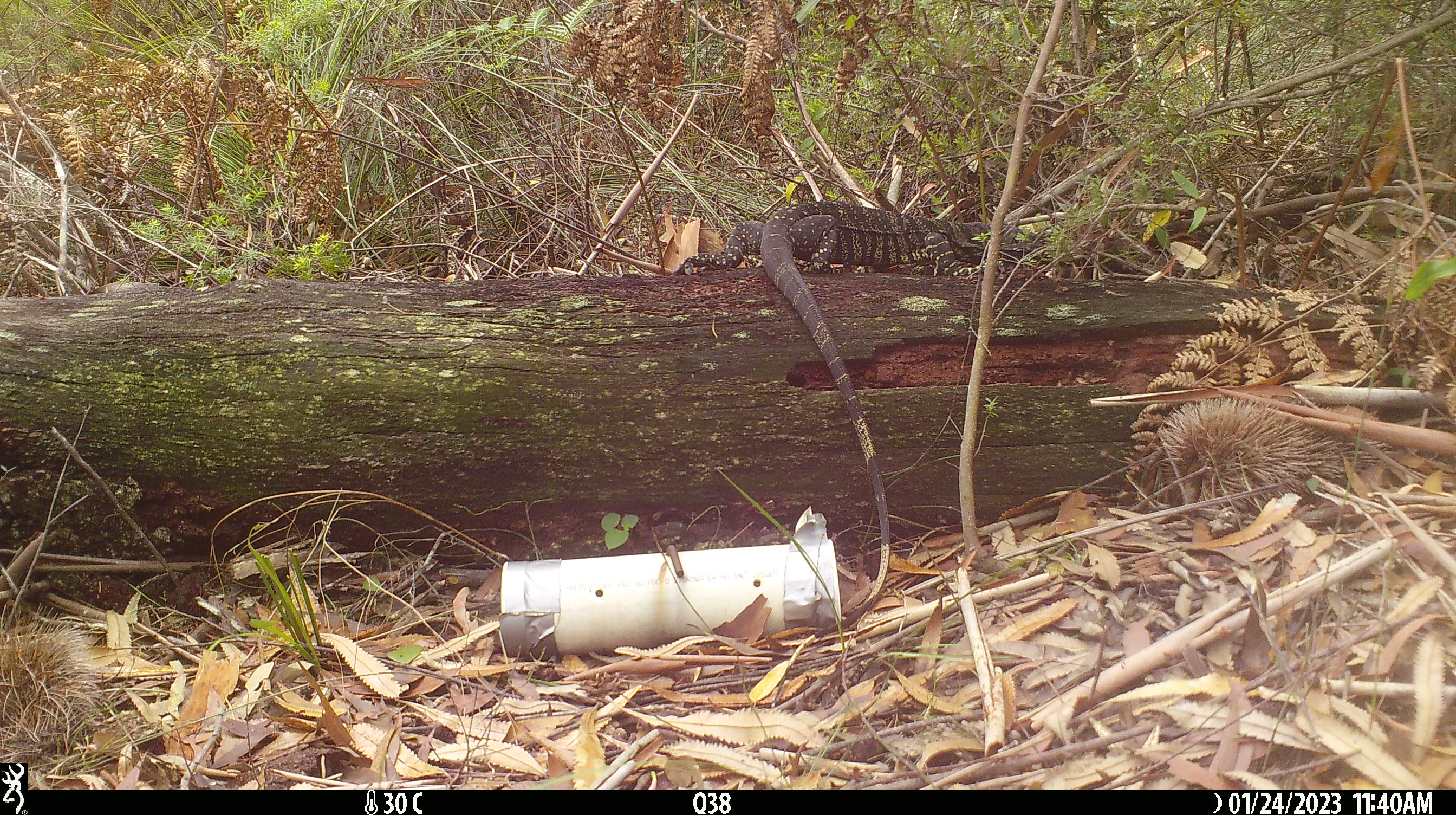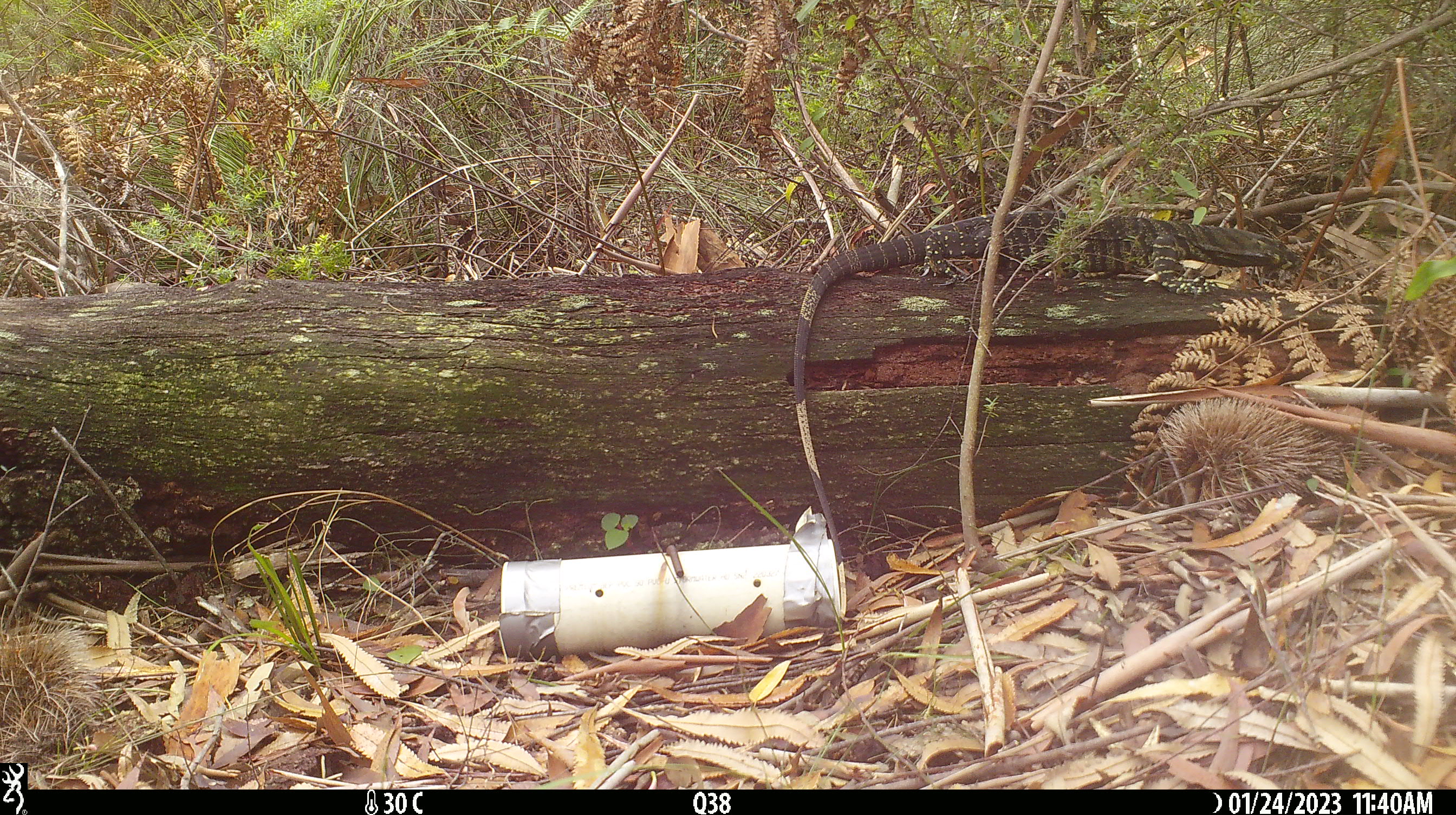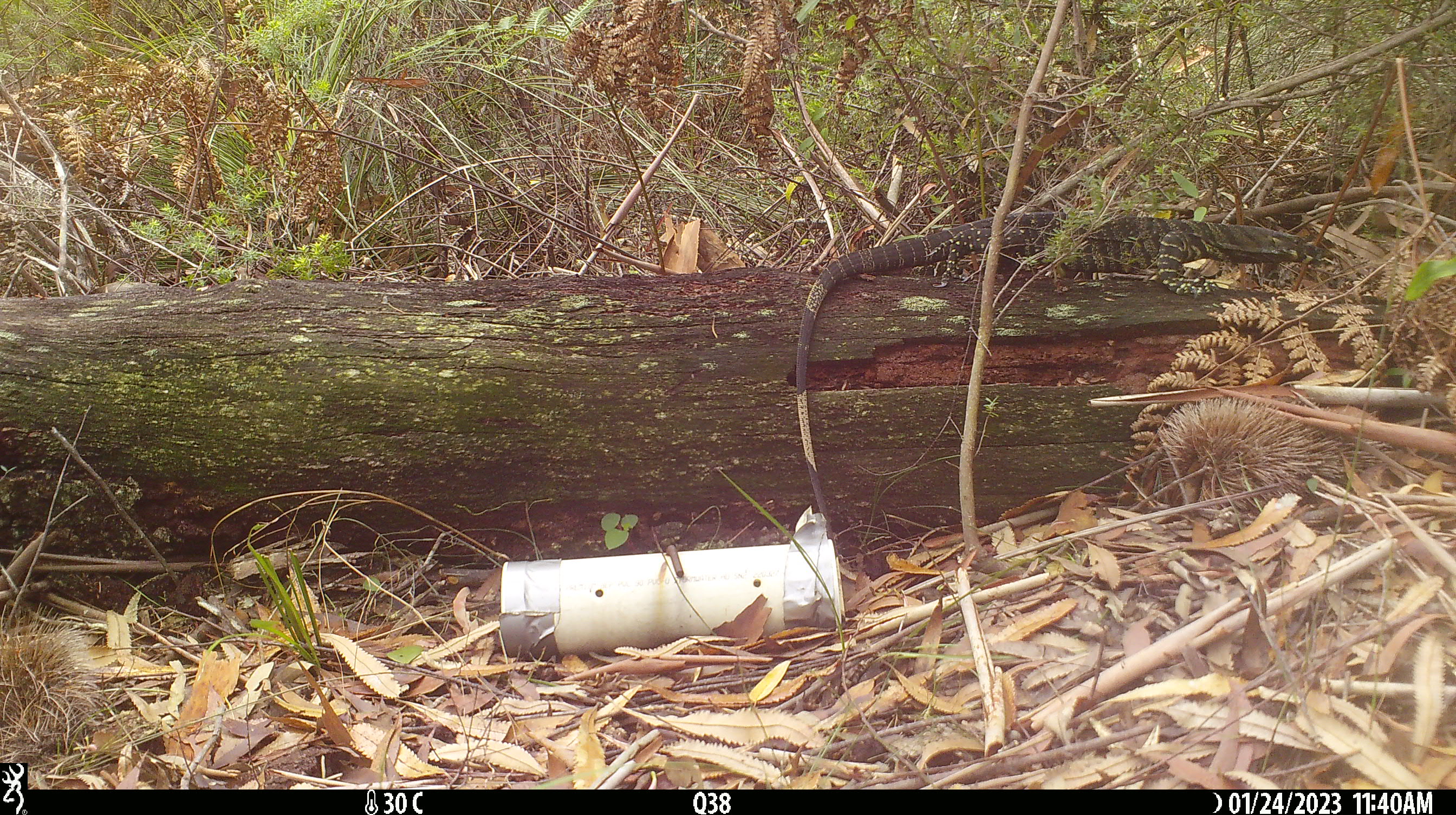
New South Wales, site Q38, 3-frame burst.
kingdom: Animalia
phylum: Chordata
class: Reptilia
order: Squamata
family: Varanidae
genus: Varanus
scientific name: Varanus varius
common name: lace monitor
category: goanna